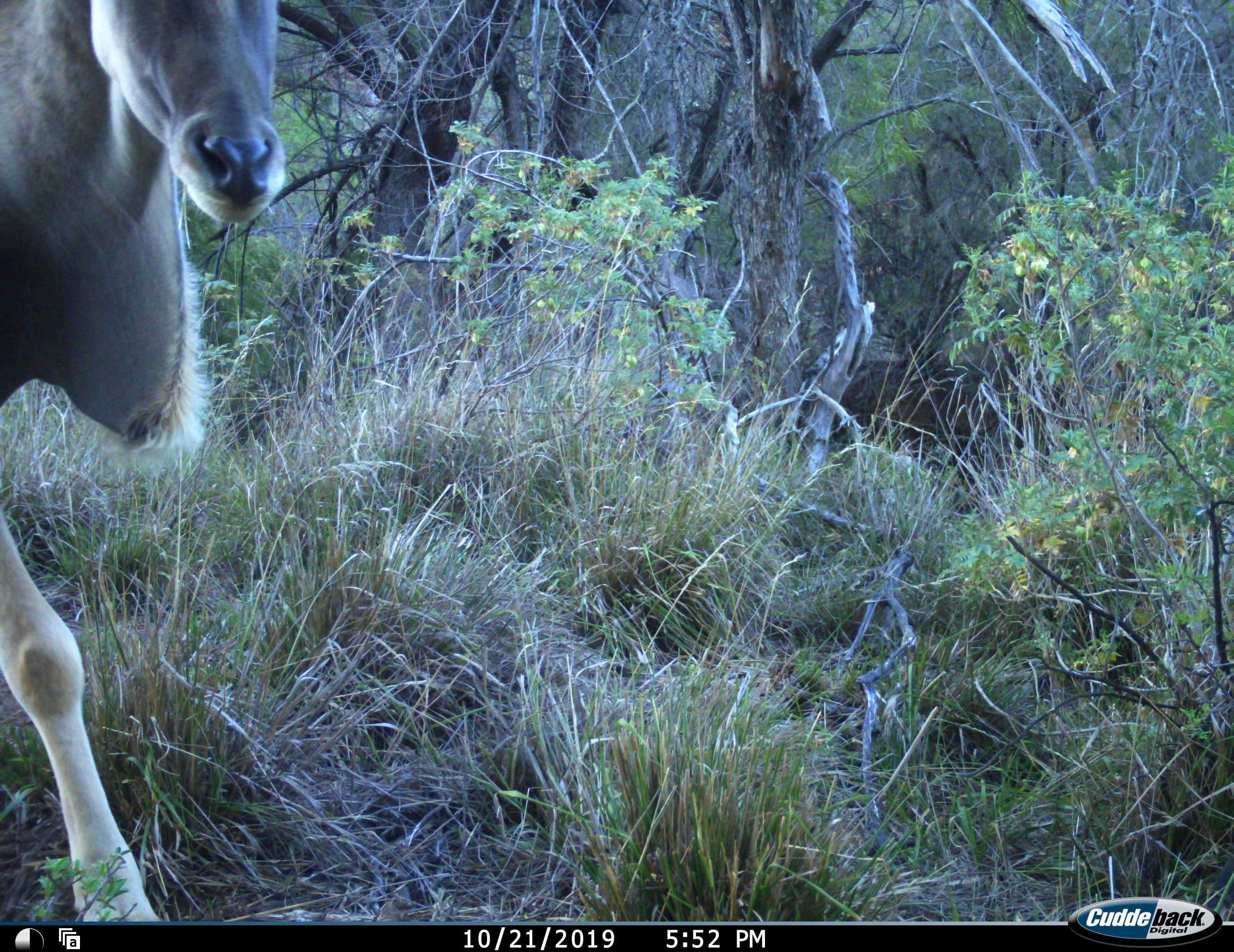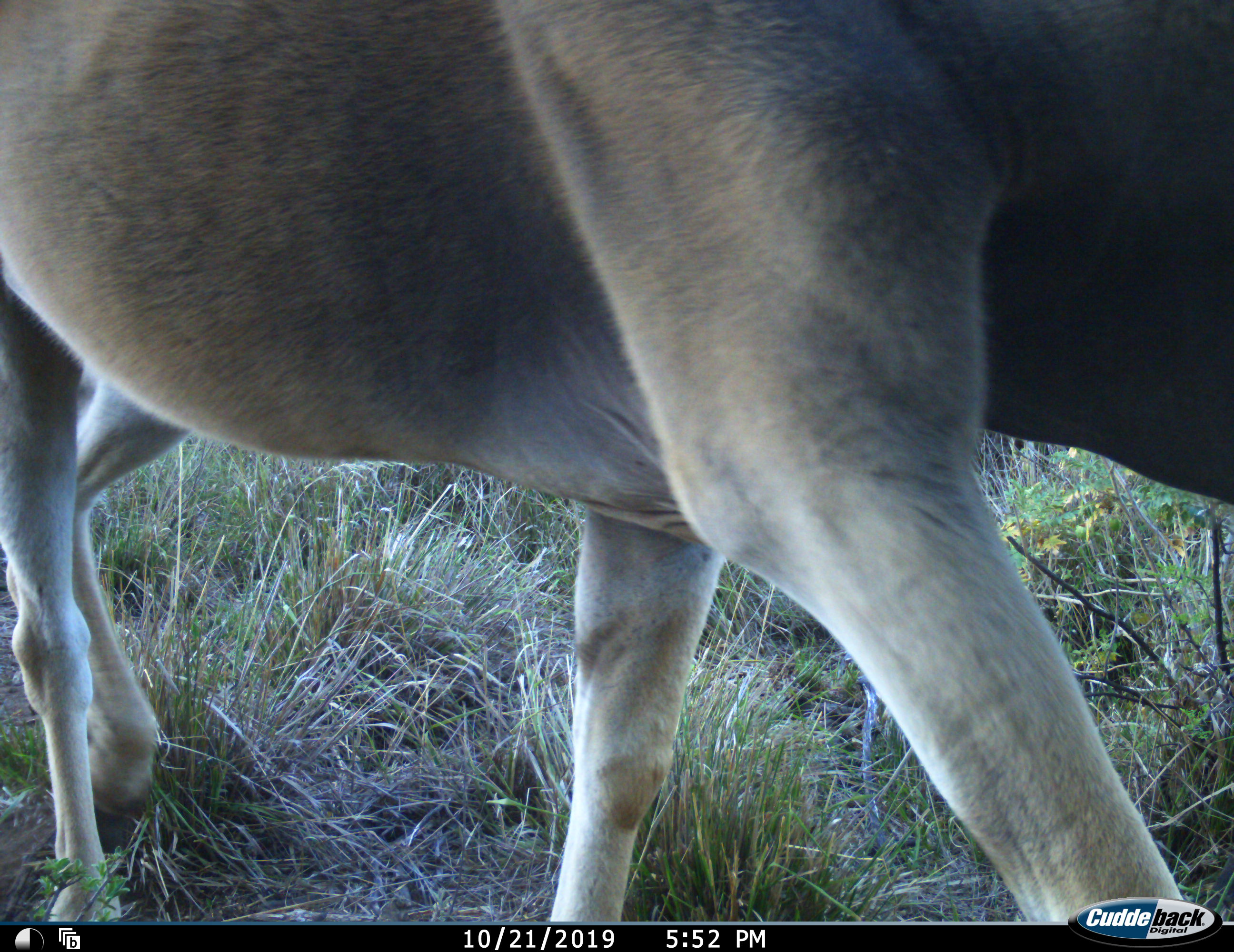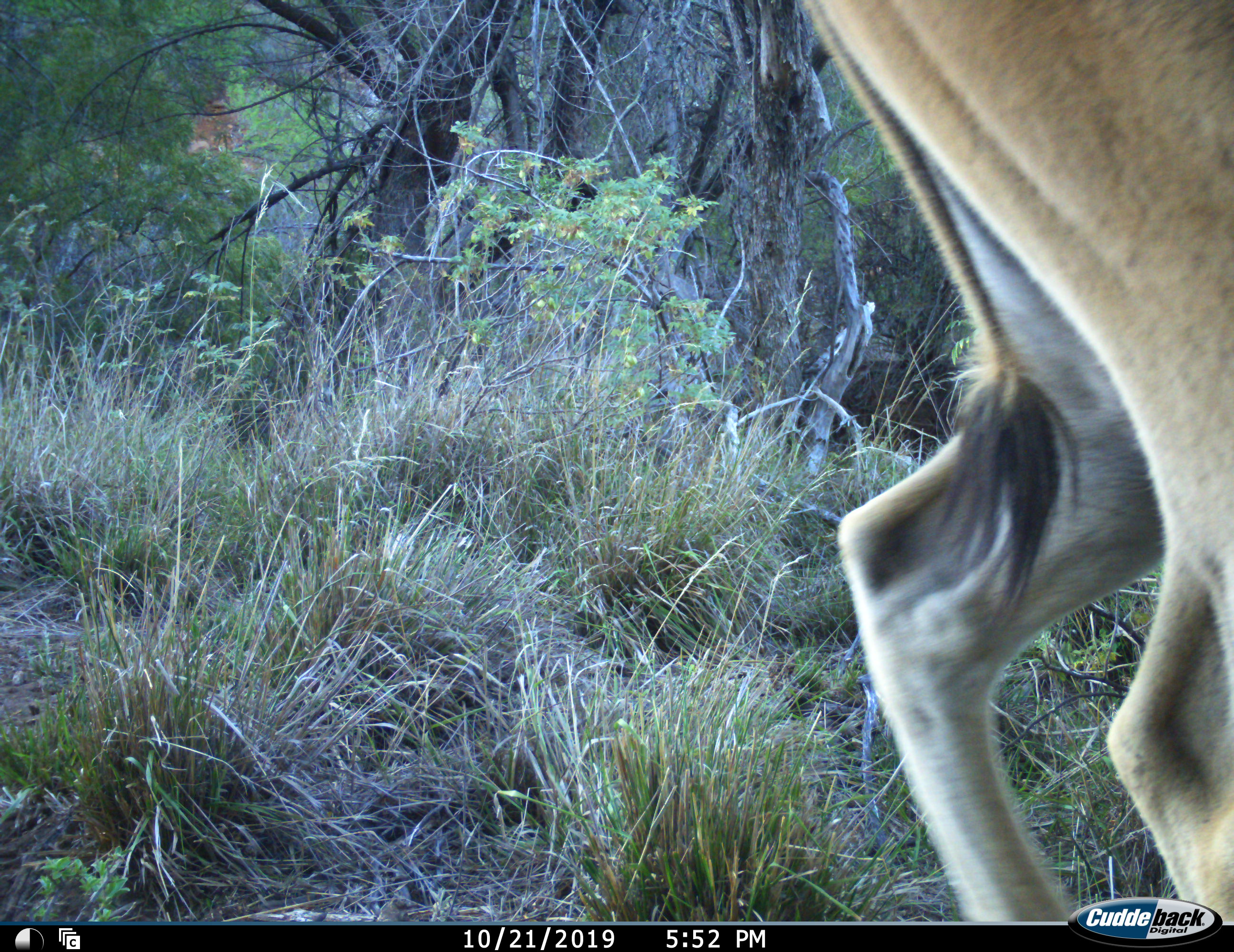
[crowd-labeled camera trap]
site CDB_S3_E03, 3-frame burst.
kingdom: Animalia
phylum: Chordata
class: Mammalia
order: Artiodactyla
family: Bovidae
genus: Tragelaphus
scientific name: Tragelaphus oryx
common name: eland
Eland (Tragelaphus oryx), count 1. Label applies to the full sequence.